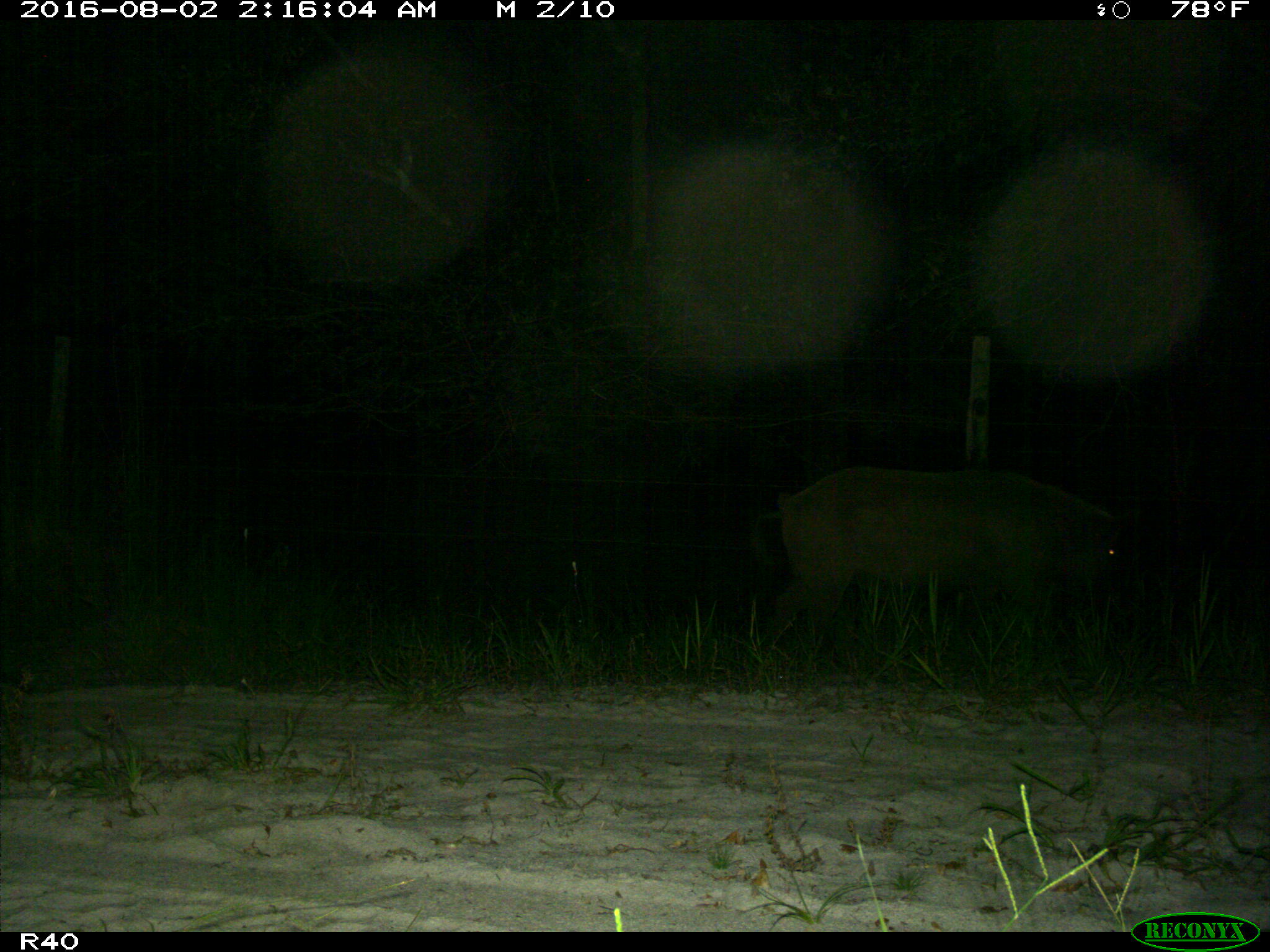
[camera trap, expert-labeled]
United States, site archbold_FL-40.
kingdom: Animalia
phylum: Chordata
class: Mammalia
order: Artiodactyla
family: Suidae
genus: Sus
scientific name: Sus scrofa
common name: wild boar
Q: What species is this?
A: Sus scrofa (wild boar).